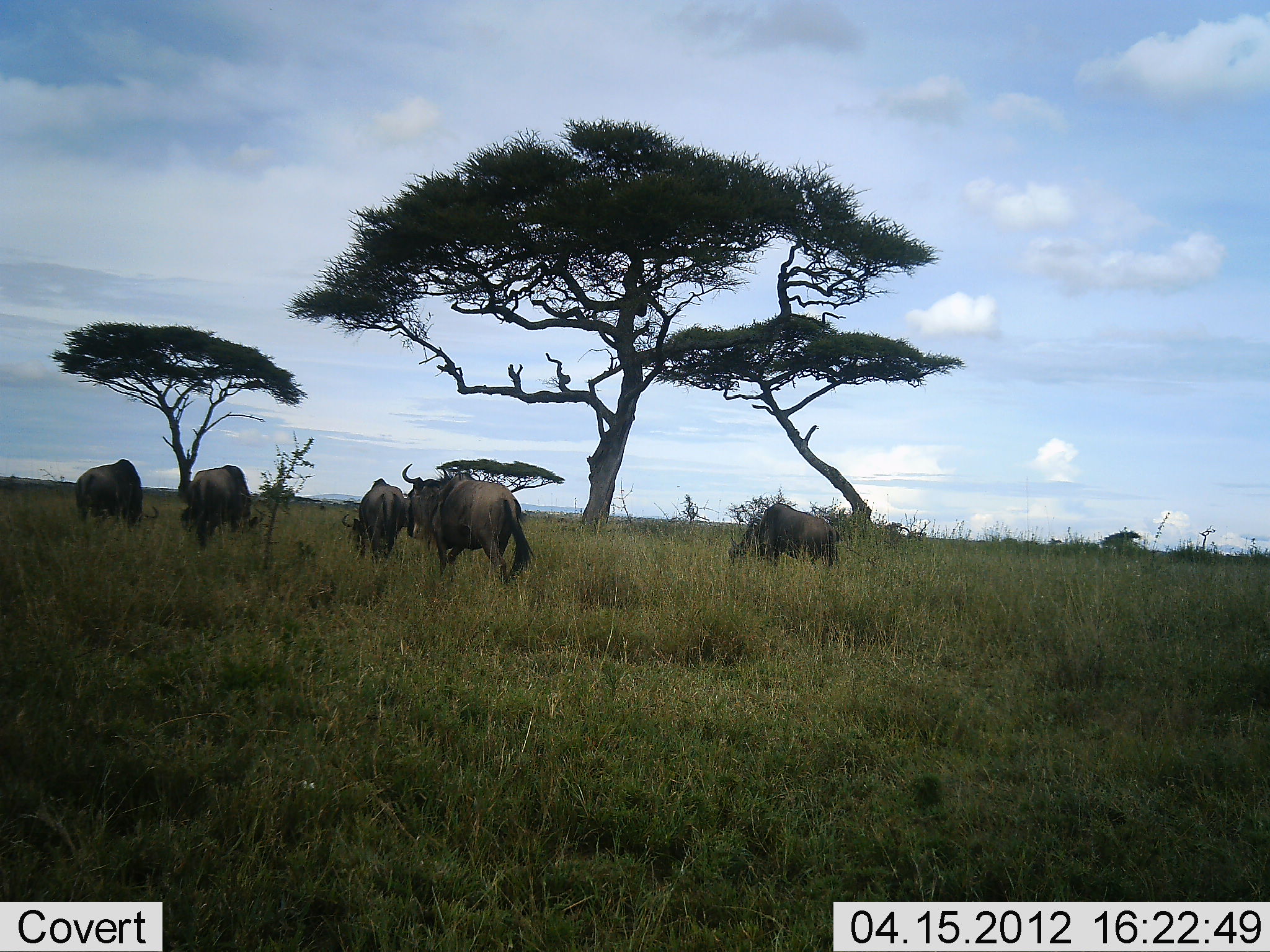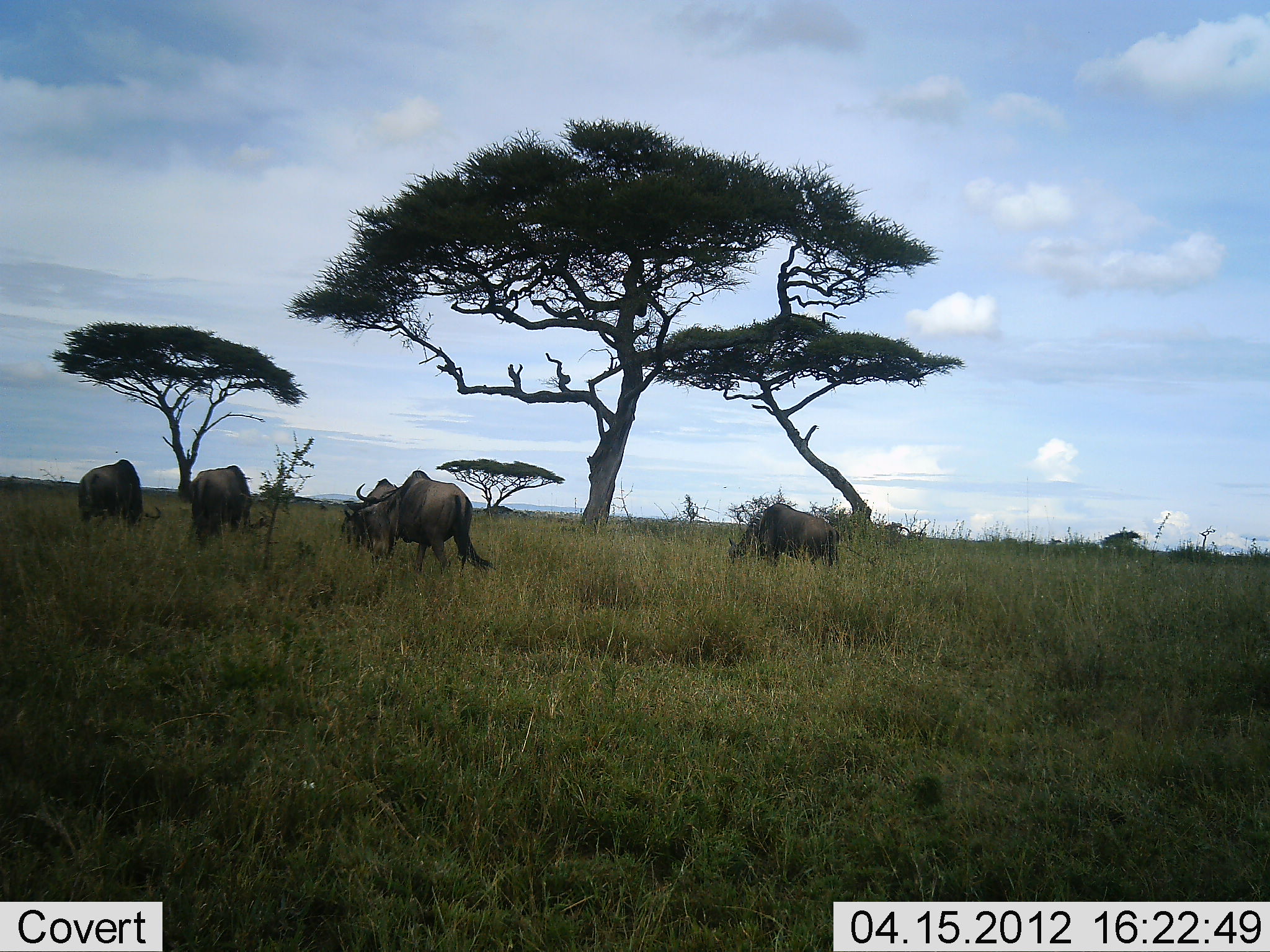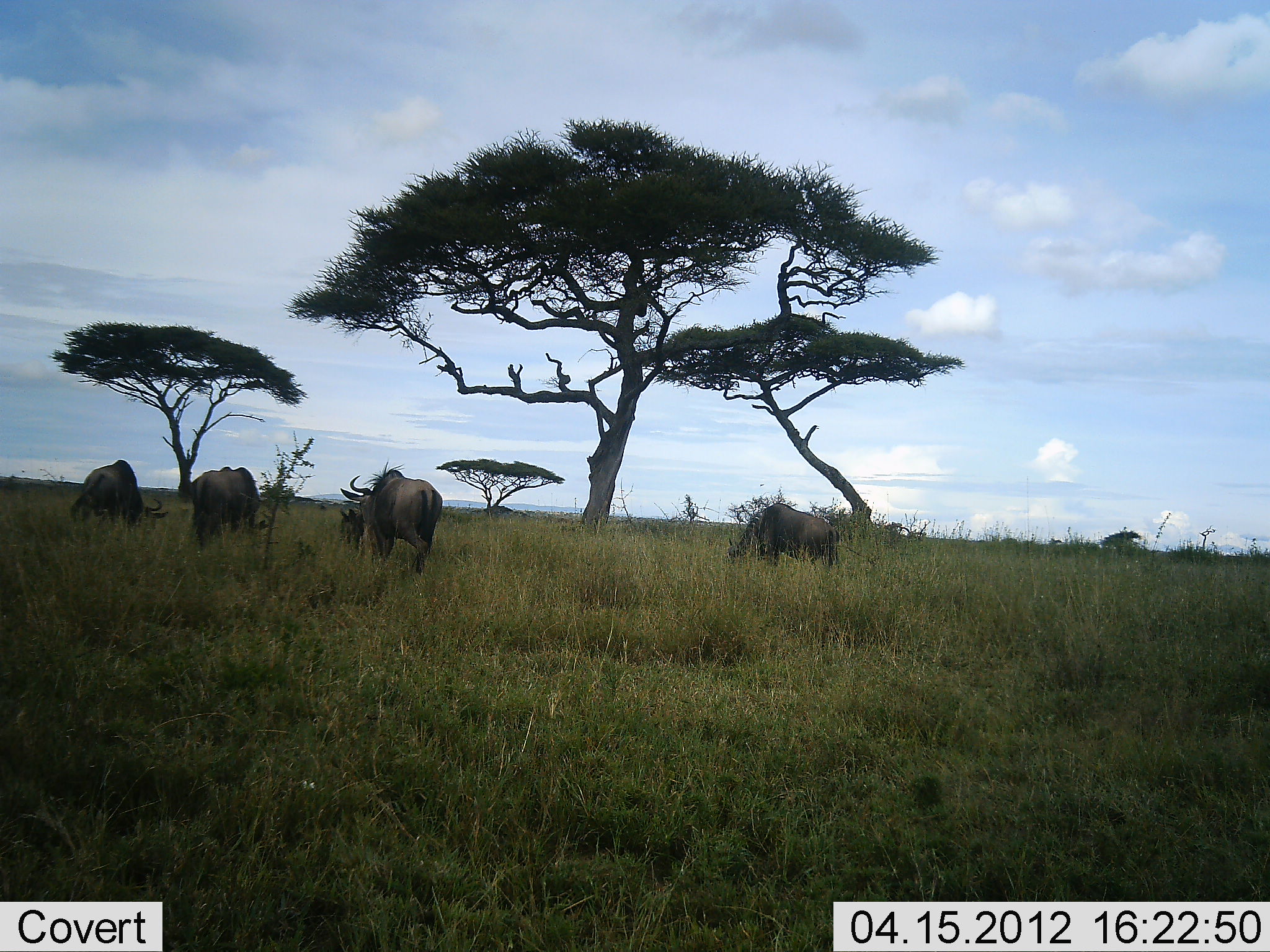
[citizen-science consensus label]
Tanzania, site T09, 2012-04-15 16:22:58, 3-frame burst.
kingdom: Animalia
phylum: Chordata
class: Mammalia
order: Artiodactyla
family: Bovidae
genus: Connochaetes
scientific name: Connochaetes taurinus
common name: blue wildebeest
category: wildebeest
Wildebeest (blue wildebeest) (Connochaetes taurinus), count 5. Behavior (volunteer vote fractions): standing 33%, resting 11%, moving 56%, interacting 0%. Young present (vote fraction): 0%. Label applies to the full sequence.